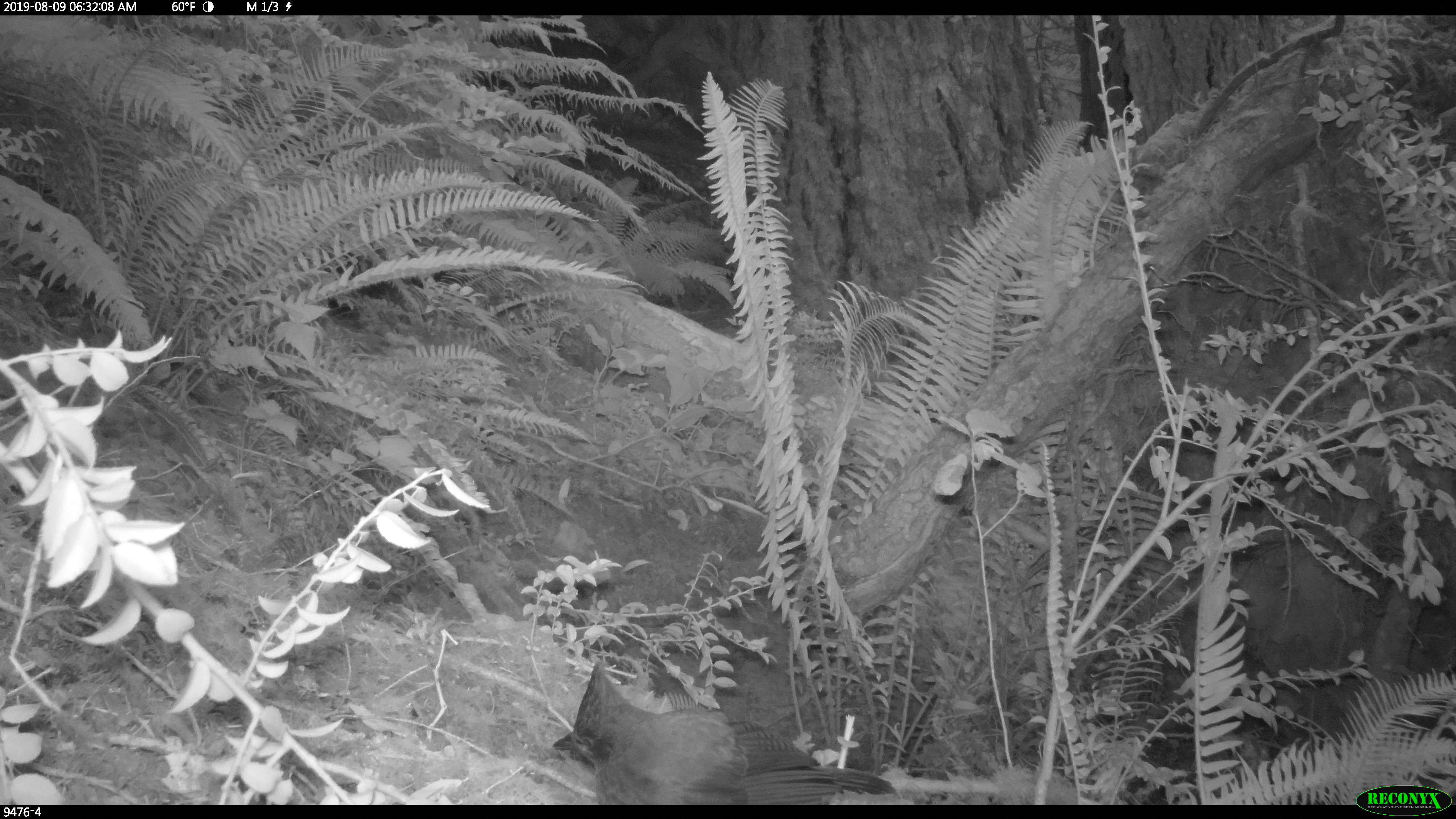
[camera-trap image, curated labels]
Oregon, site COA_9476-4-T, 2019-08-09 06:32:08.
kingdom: Animalia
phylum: Chordata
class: Aves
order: Passeriformes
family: Corvidae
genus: Cyanocitta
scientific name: Cyanocitta stelleri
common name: steller's jay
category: stellers jay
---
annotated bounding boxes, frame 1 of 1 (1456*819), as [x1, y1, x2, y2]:
stellers jay: [546, 656, 899, 803]